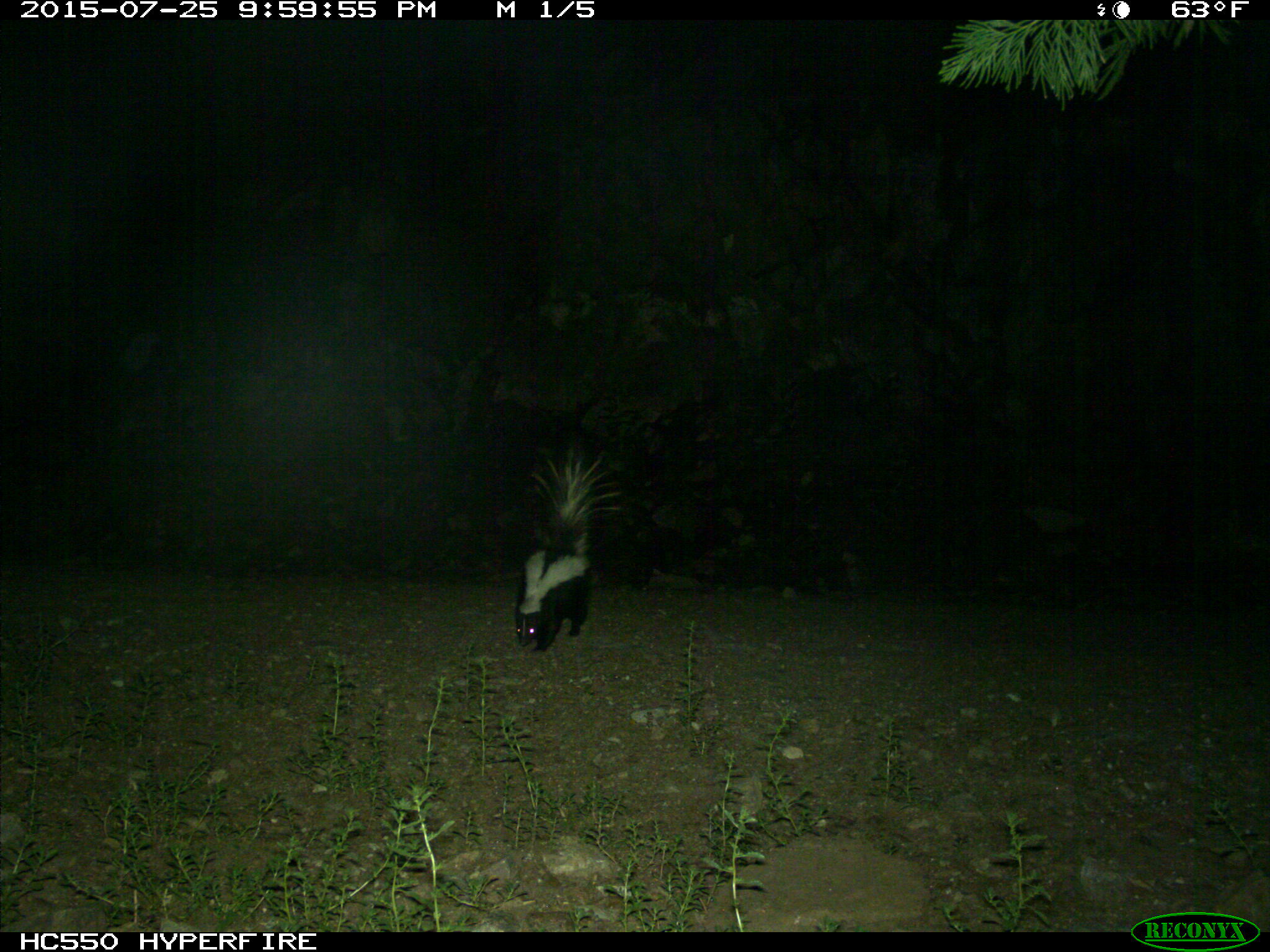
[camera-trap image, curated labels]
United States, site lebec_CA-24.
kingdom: Animalia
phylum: Chordata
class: Mammalia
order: Carnivora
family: Mephitidae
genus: Mephitis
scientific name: Mephitis mephitis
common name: striped skunk